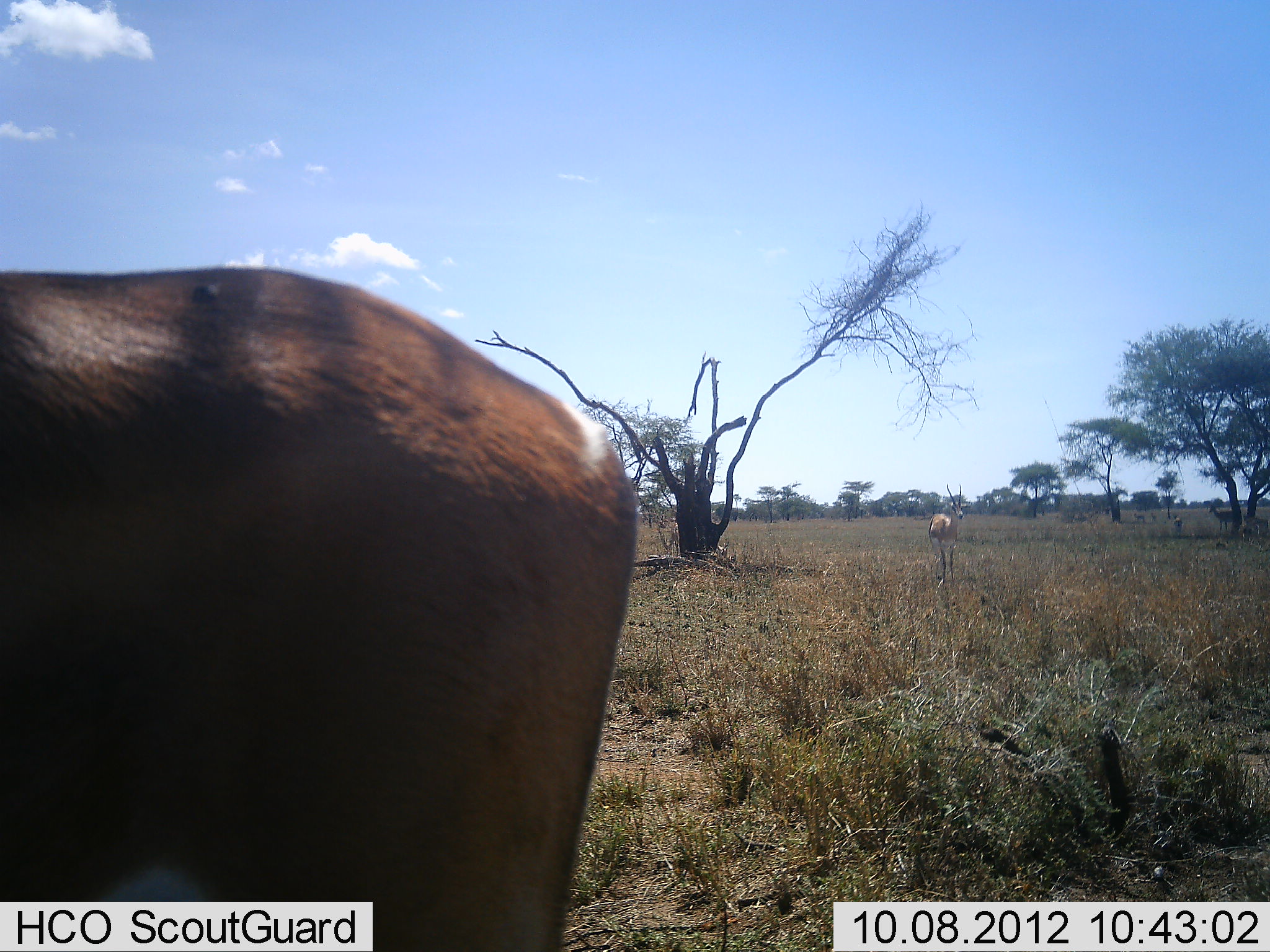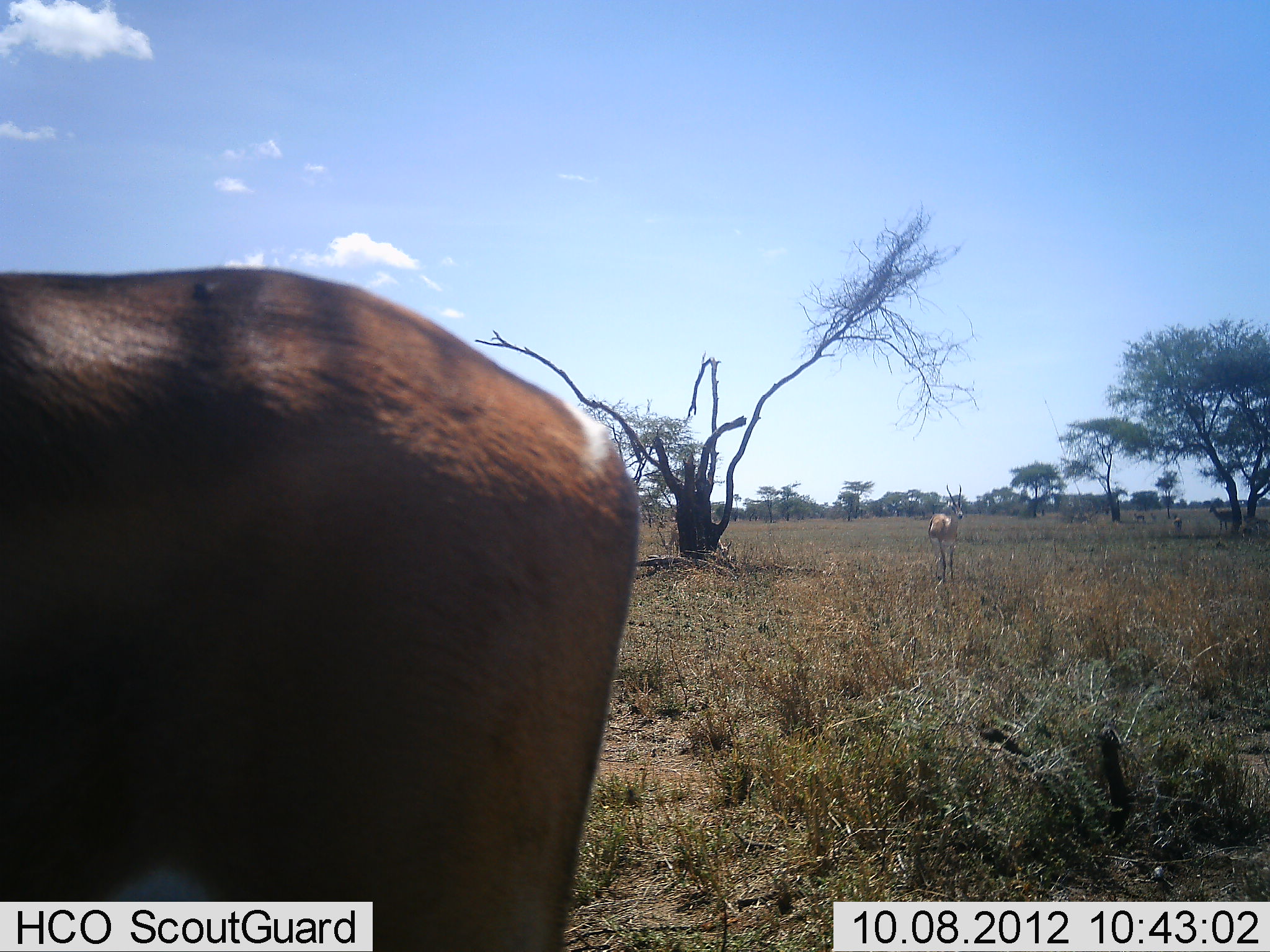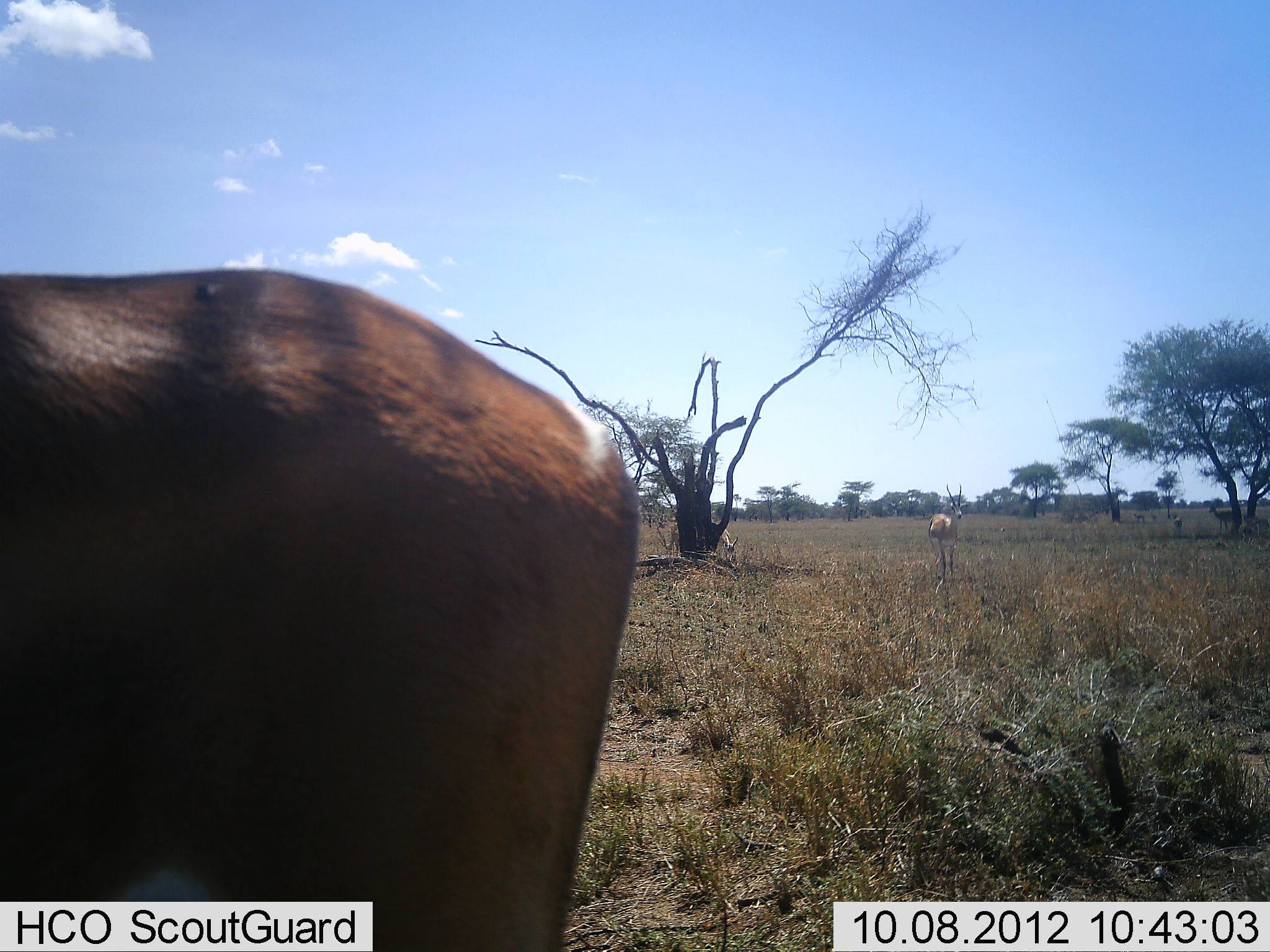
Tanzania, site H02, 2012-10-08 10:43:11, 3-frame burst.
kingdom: Animalia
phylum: Chordata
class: Mammalia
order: Artiodactyla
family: Bovidae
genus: Nanger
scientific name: Nanger granti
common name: grant's gazelle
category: gazellegrants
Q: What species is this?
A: Gazellegrants (grant's gazelle) (Nanger granti).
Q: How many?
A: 2.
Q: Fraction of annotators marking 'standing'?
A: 78%.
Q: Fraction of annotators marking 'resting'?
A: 11%.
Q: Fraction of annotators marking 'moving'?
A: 22%.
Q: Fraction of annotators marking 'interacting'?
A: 0%.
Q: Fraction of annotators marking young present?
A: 0%.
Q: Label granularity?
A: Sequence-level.